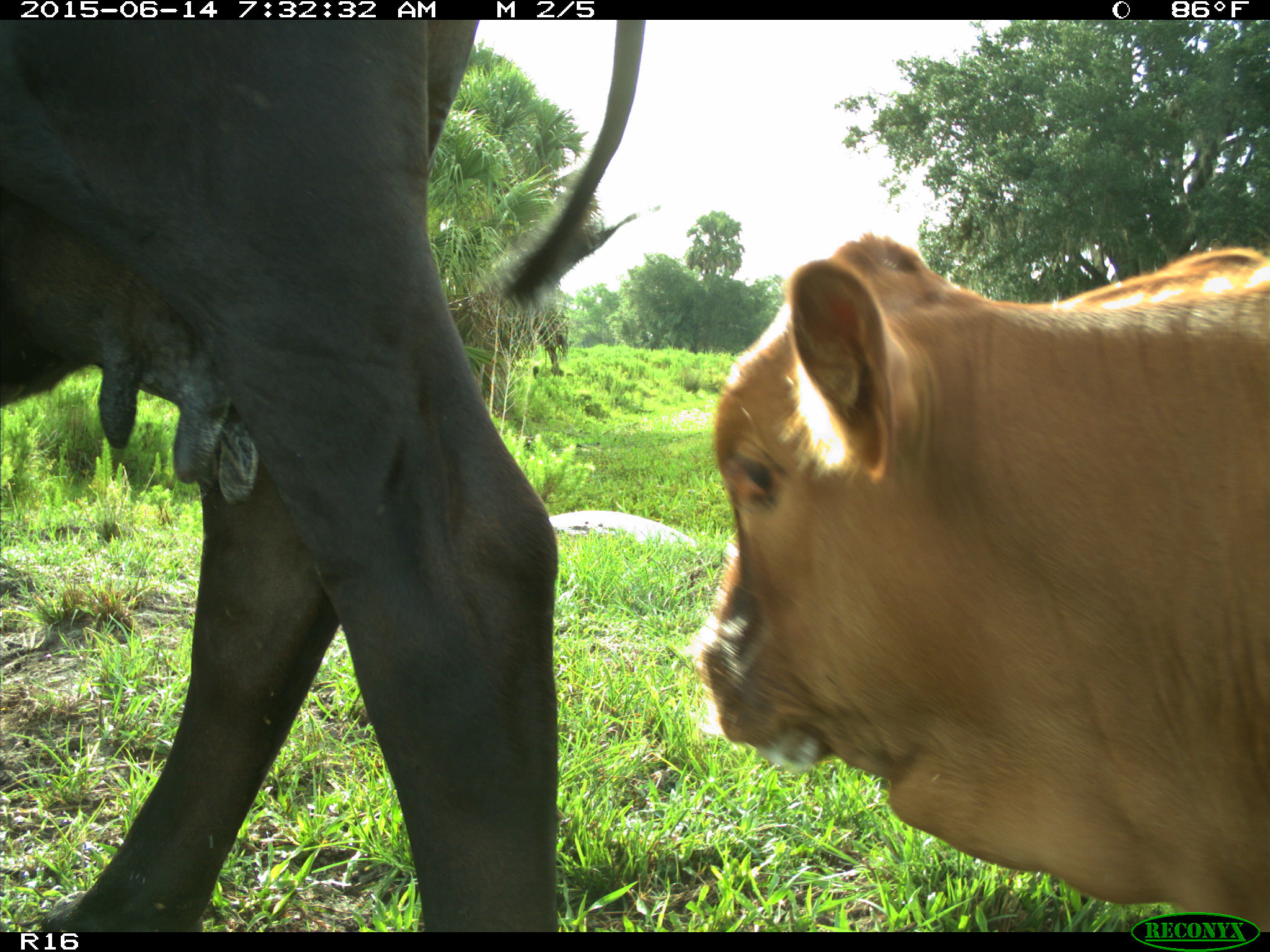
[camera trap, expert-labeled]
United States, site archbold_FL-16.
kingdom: Animalia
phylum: Chordata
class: Mammalia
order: Artiodactyla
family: Bovidae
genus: Bos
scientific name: Bos taurus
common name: domestic cow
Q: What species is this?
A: Bos taurus (domestic cow).